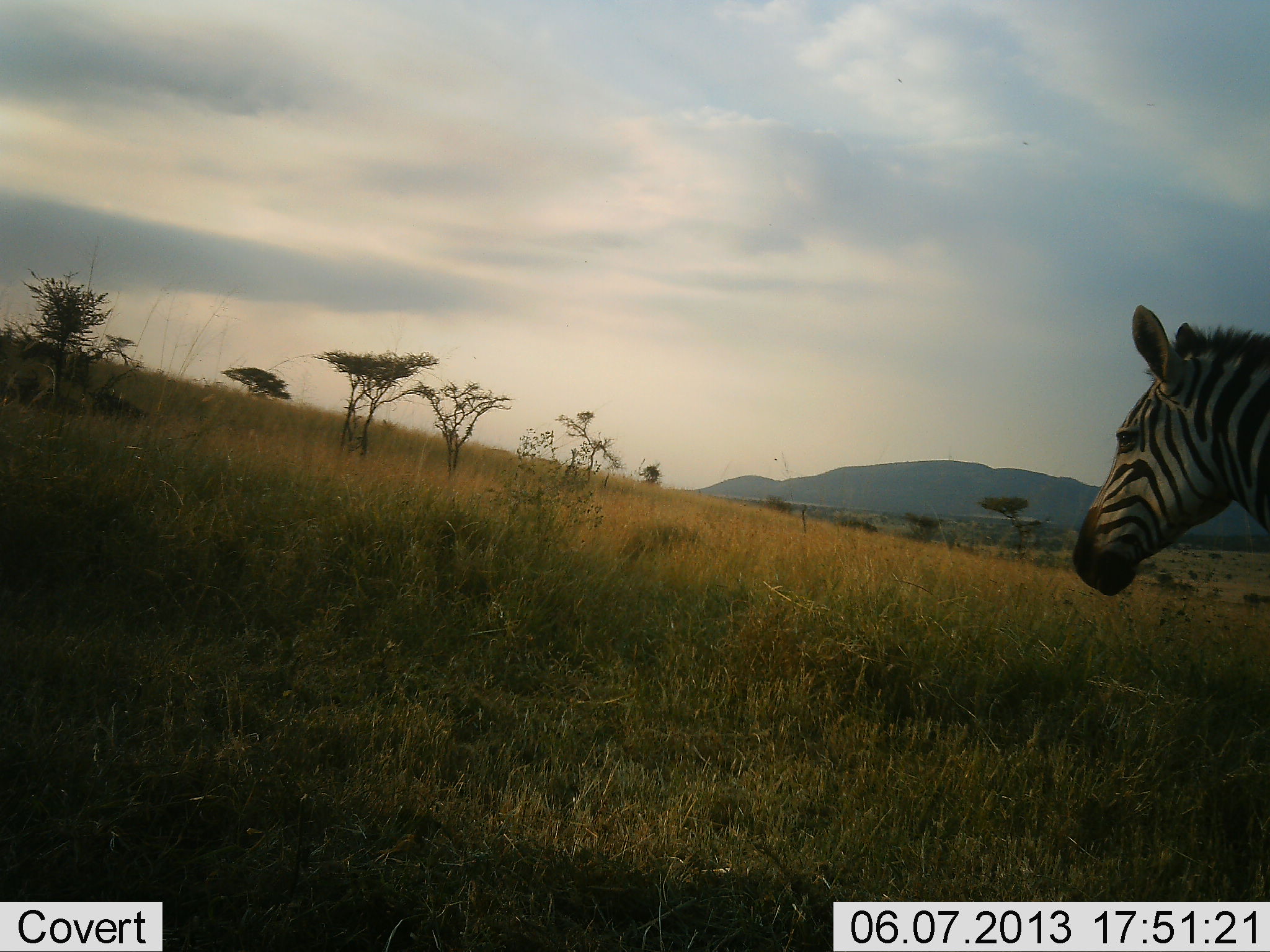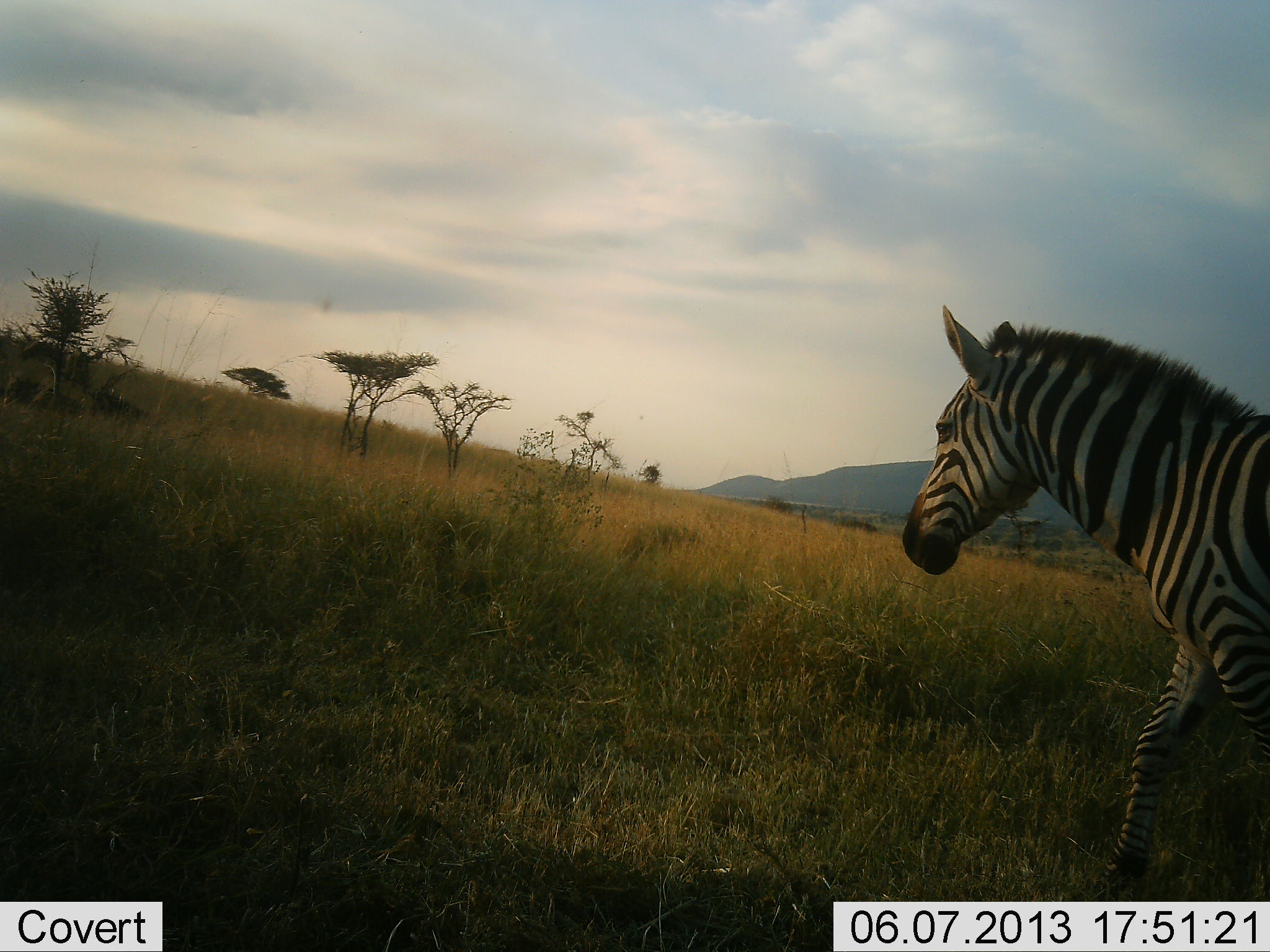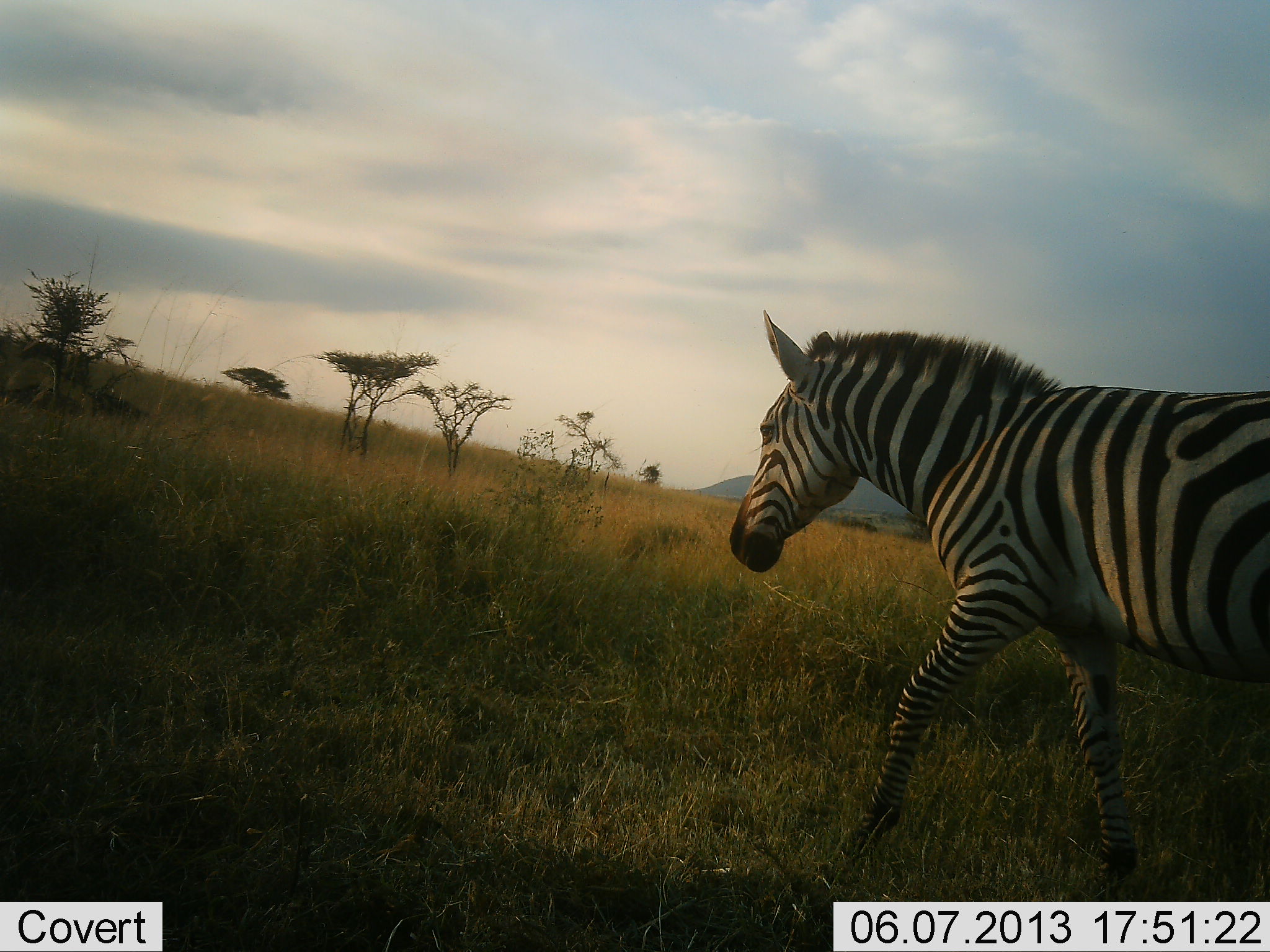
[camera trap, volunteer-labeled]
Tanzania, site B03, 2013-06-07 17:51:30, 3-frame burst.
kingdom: Animalia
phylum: Chordata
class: Mammalia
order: Perissodactyla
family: Equidae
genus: Equus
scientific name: Equus quagga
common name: plains zebra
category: zebra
Zebra (plains zebra) (Equus quagga), count 1. Behavior (volunteer vote fractions): standing 3%, resting 0%, moving 100%, interacting 0%. Young present (vote fraction): 0%. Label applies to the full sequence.